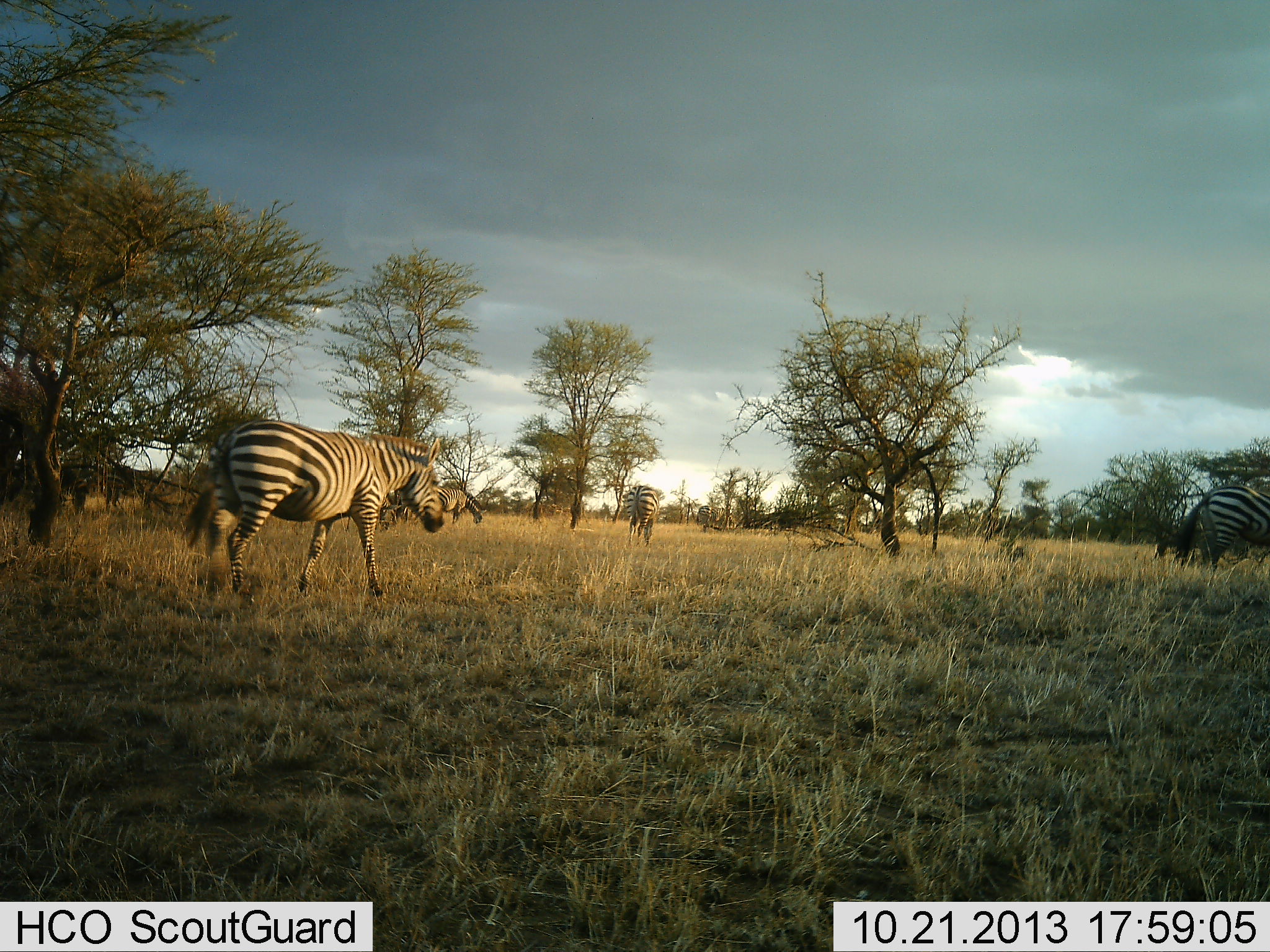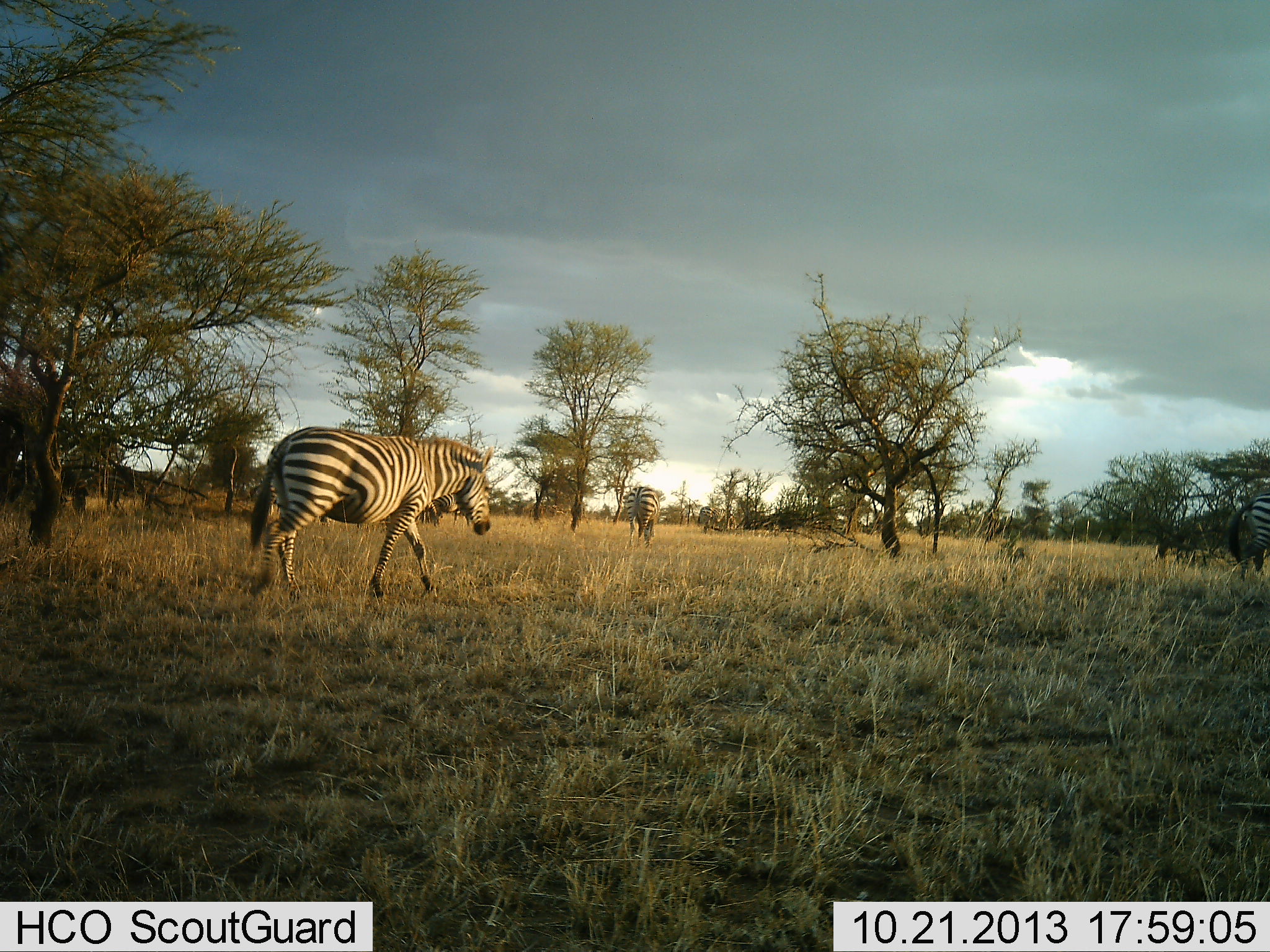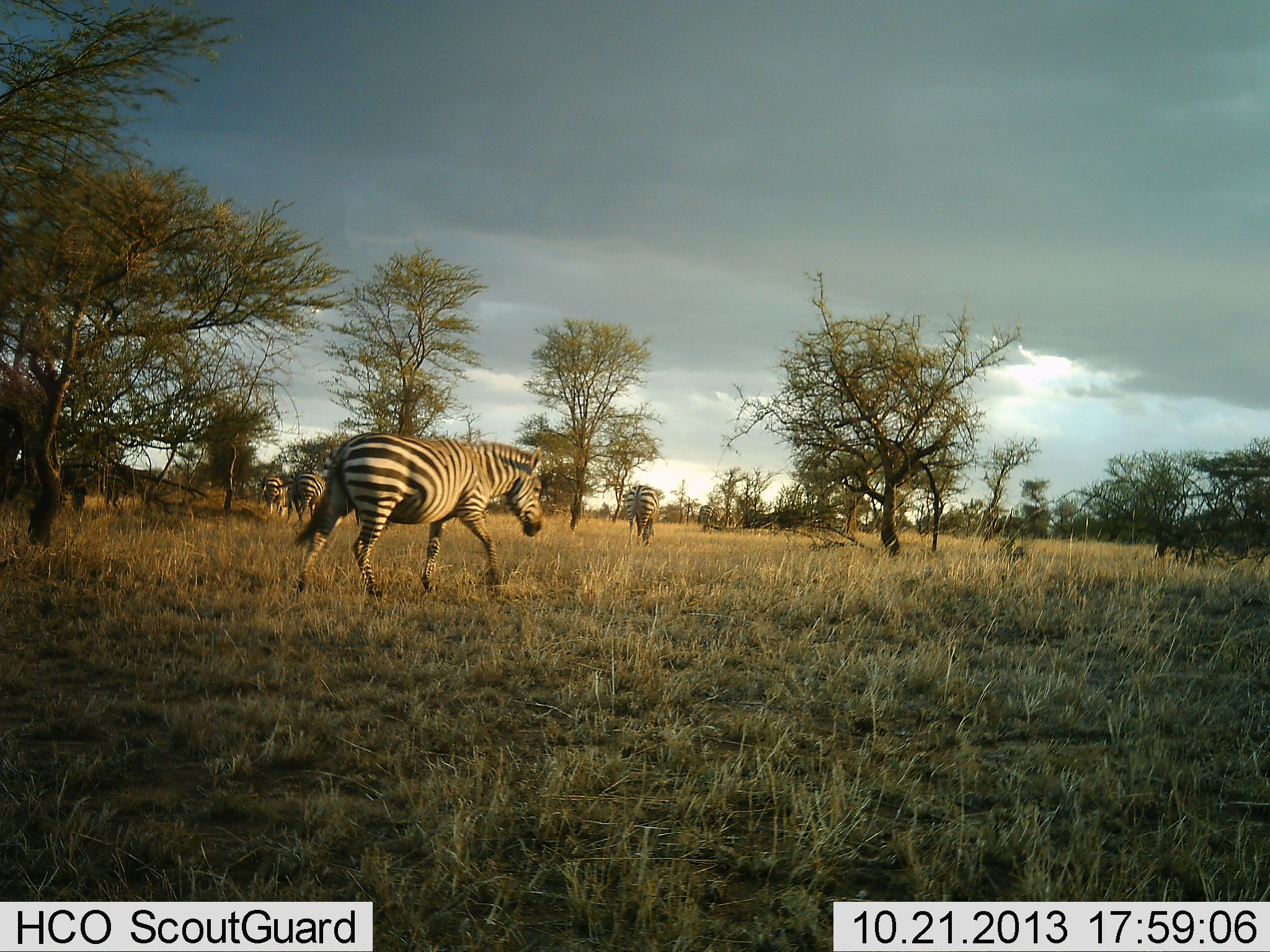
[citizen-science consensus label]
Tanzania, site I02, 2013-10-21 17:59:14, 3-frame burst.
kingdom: Animalia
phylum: Chordata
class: Mammalia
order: Perissodactyla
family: Equidae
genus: Equus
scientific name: Equus quagga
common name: plains zebra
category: zebra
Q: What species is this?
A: Zebra (plains zebra) (Equus quagga).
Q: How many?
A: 3.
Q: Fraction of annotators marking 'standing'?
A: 30%.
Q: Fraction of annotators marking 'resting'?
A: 0%.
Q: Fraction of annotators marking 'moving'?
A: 90%.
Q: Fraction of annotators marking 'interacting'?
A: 0%.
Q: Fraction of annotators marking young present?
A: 0%.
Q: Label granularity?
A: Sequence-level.